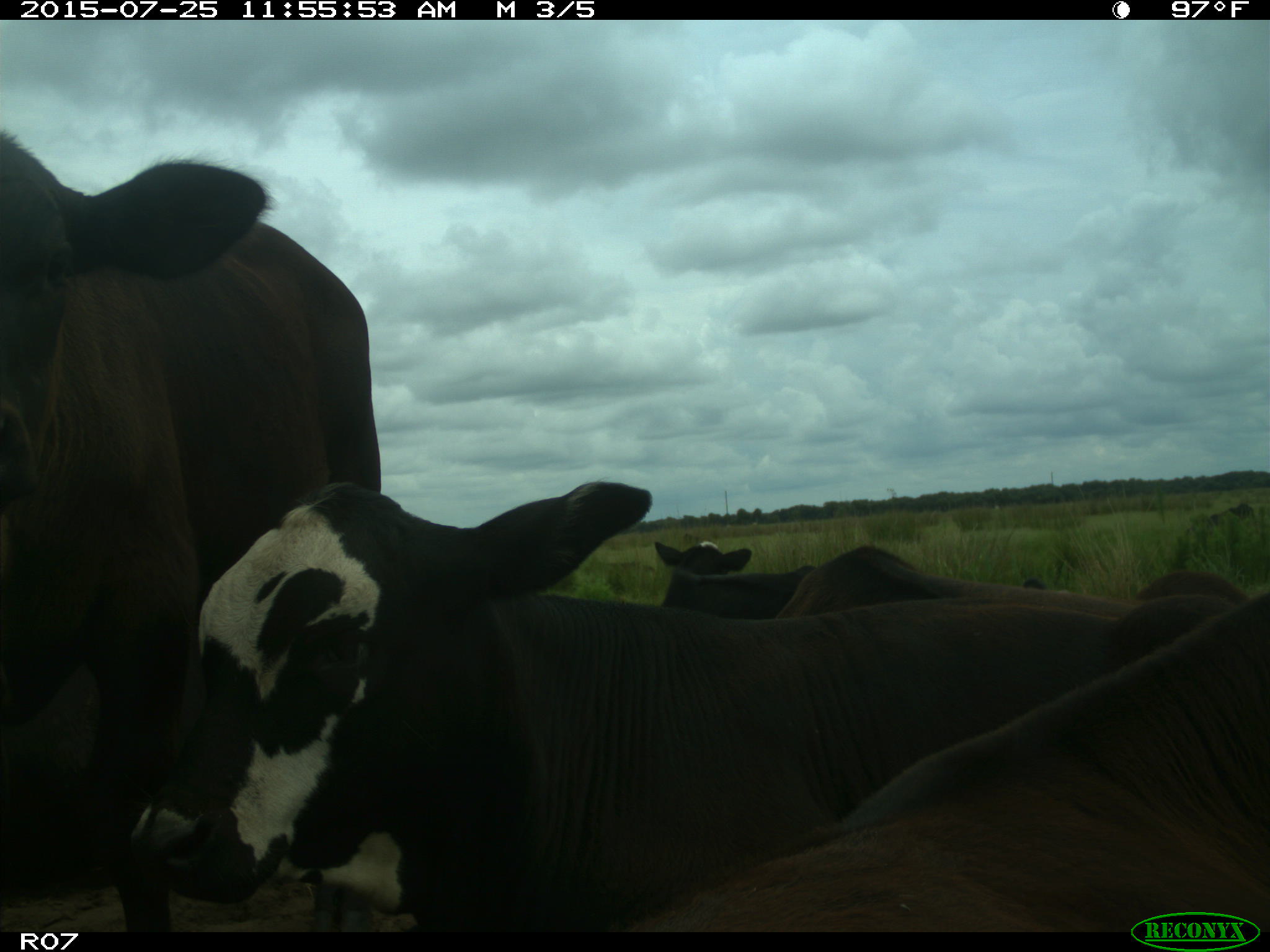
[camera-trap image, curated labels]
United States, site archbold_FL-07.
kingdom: Animalia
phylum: Chordata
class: Mammalia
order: Artiodactyla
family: Bovidae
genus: Bos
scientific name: Bos taurus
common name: domestic cow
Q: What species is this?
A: Bos taurus (domestic cow).